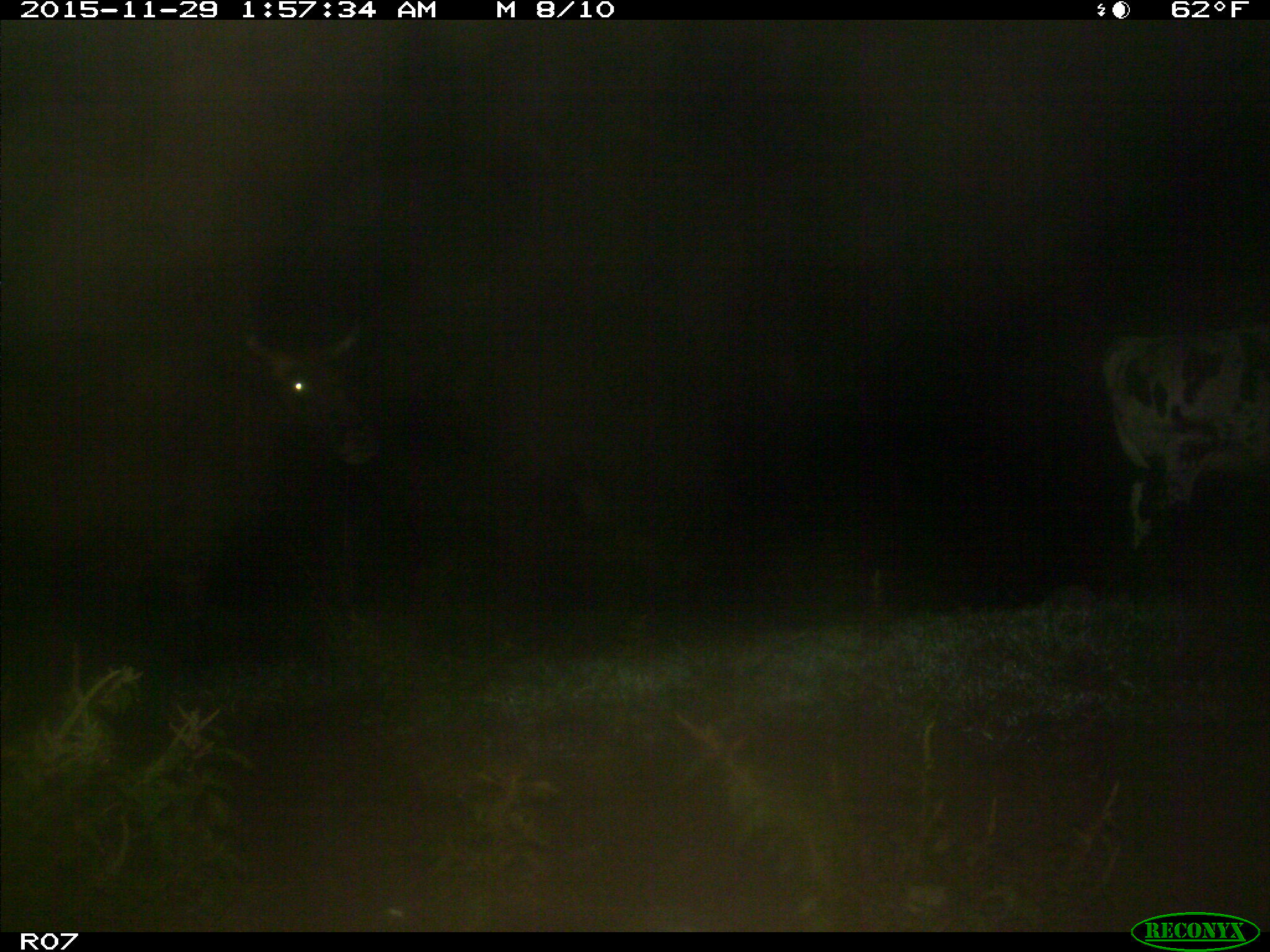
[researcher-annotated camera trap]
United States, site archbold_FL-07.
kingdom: Animalia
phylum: Chordata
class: Mammalia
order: Artiodactyla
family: Bovidae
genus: Bos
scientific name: Bos taurus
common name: domestic cow